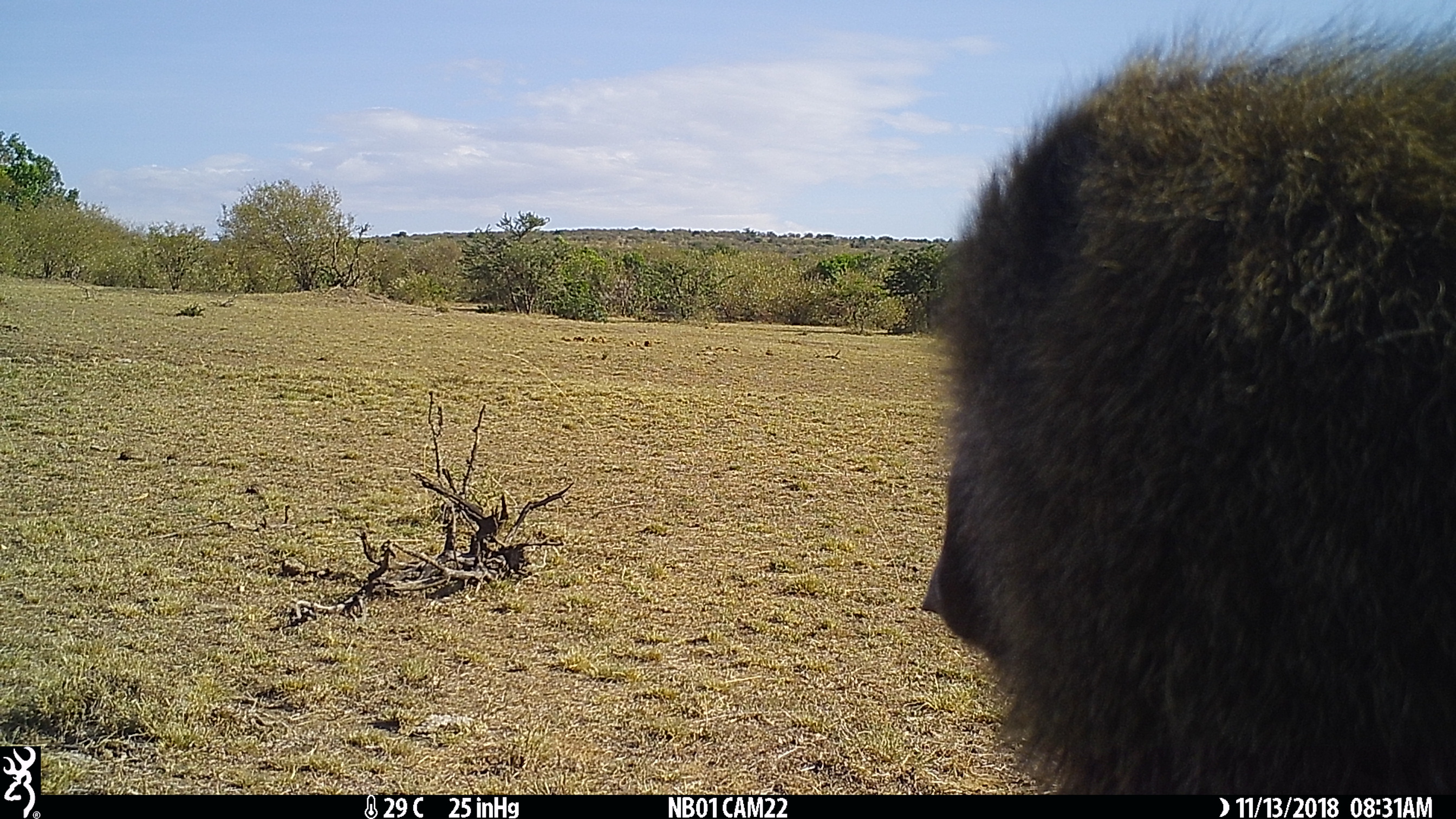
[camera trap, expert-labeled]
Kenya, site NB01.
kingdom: Animalia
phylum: Chordata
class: Mammalia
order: Primates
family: Cercopithecidae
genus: Papio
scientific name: Papio anubis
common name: olive baboon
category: baboon